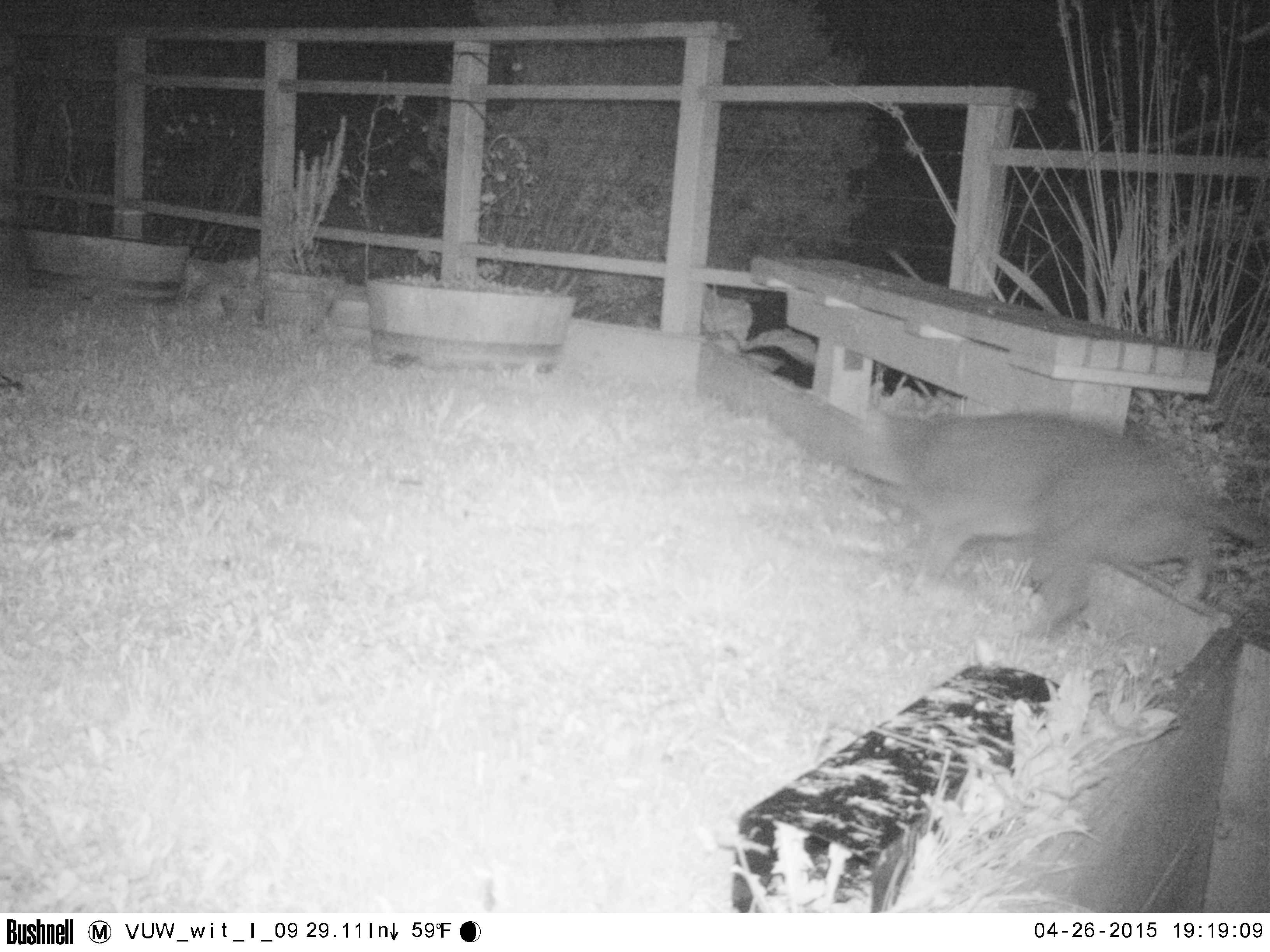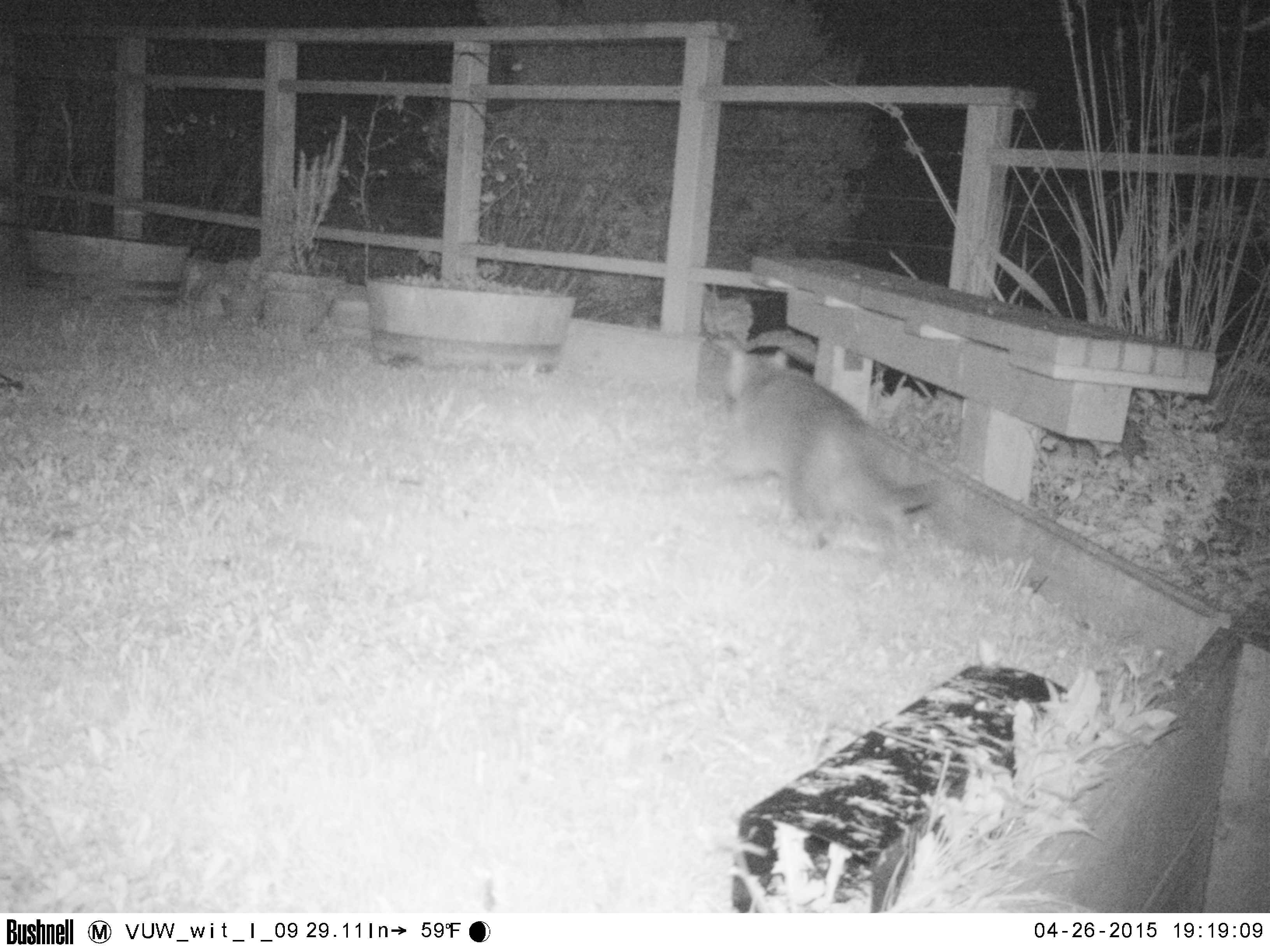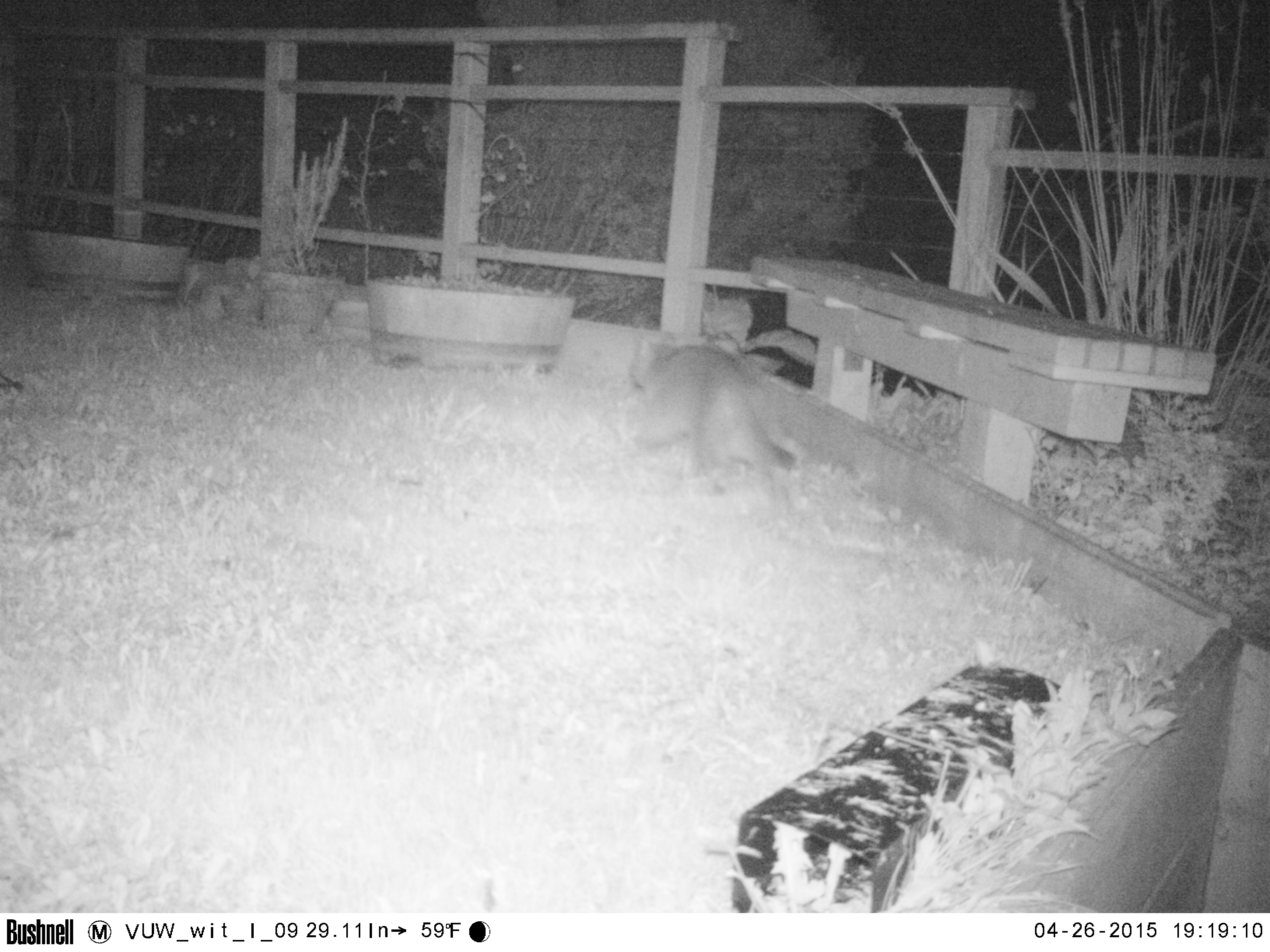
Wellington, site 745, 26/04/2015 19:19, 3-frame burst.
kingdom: Animalia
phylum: Chordata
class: Mammalia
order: Carnivora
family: Felidae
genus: Felis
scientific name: Felis catus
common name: cat